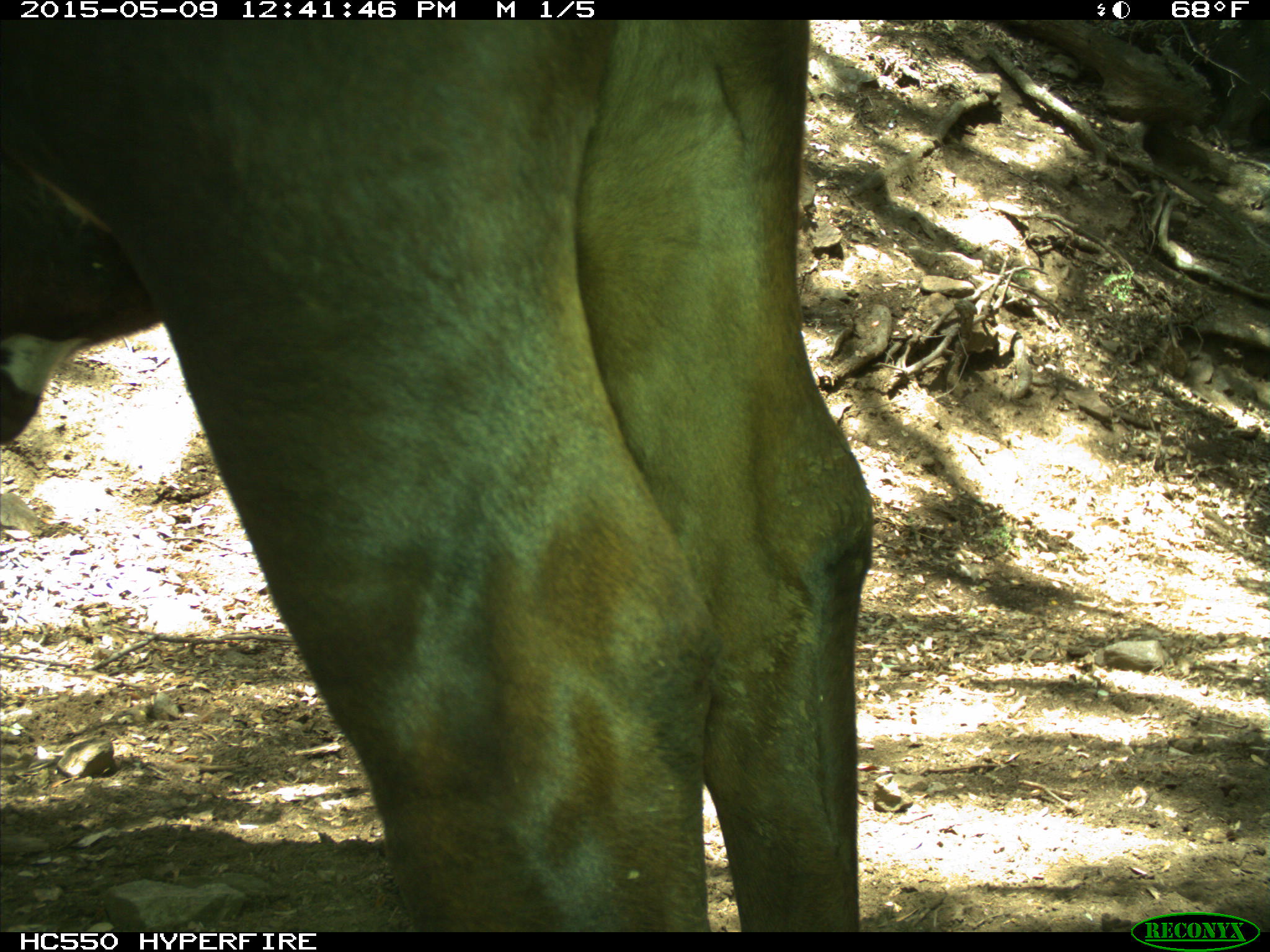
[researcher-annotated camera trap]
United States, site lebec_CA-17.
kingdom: Animalia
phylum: Chordata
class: Mammalia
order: Artiodactyla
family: Bovidae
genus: Bos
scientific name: Bos taurus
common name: domestic cow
Bos taurus (domestic cow).